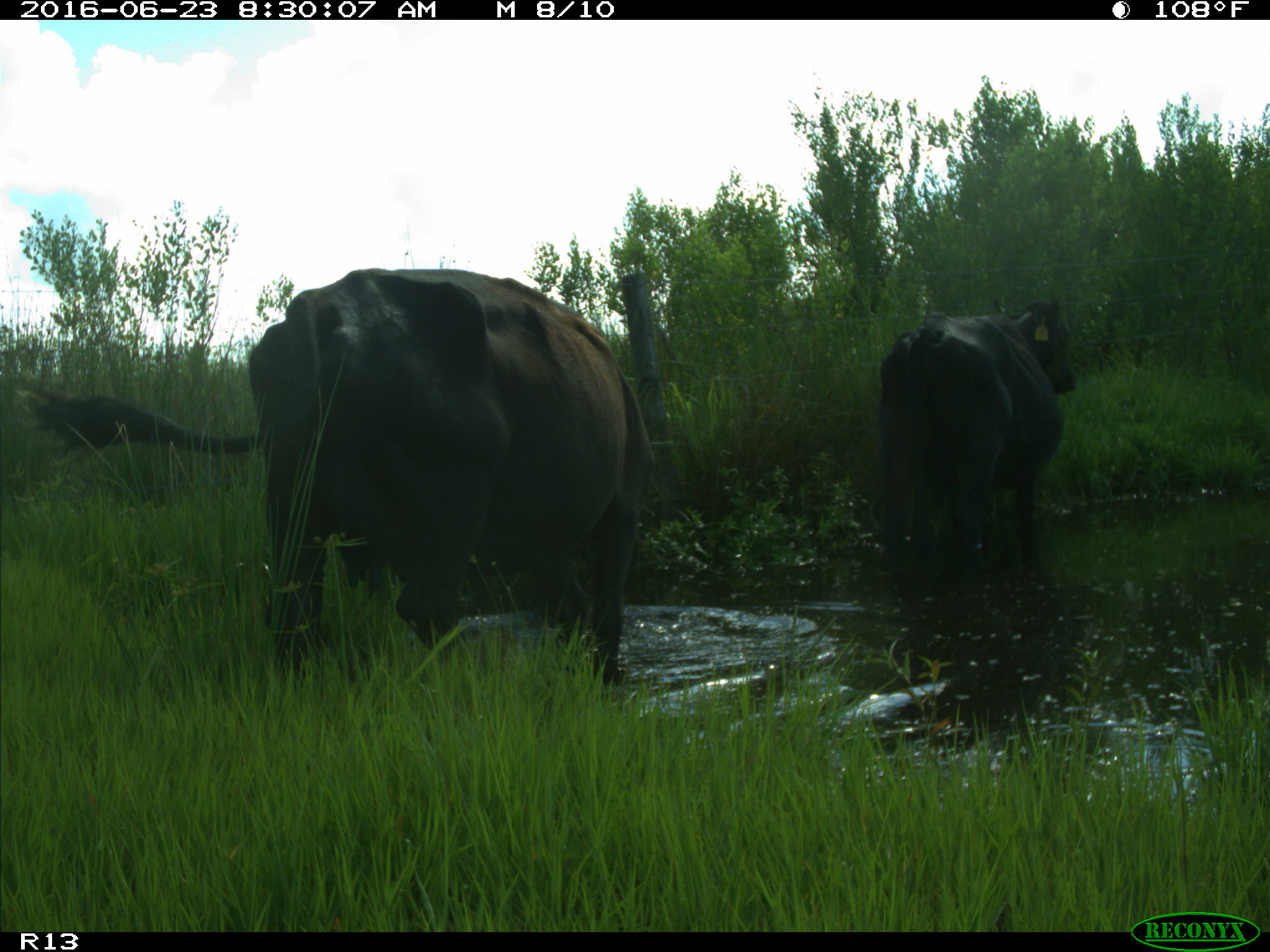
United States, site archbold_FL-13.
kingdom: Animalia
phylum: Chordata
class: Mammalia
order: Artiodactyla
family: Bovidae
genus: Bos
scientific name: Bos taurus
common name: domestic cow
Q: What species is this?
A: Bos taurus (domestic cow).